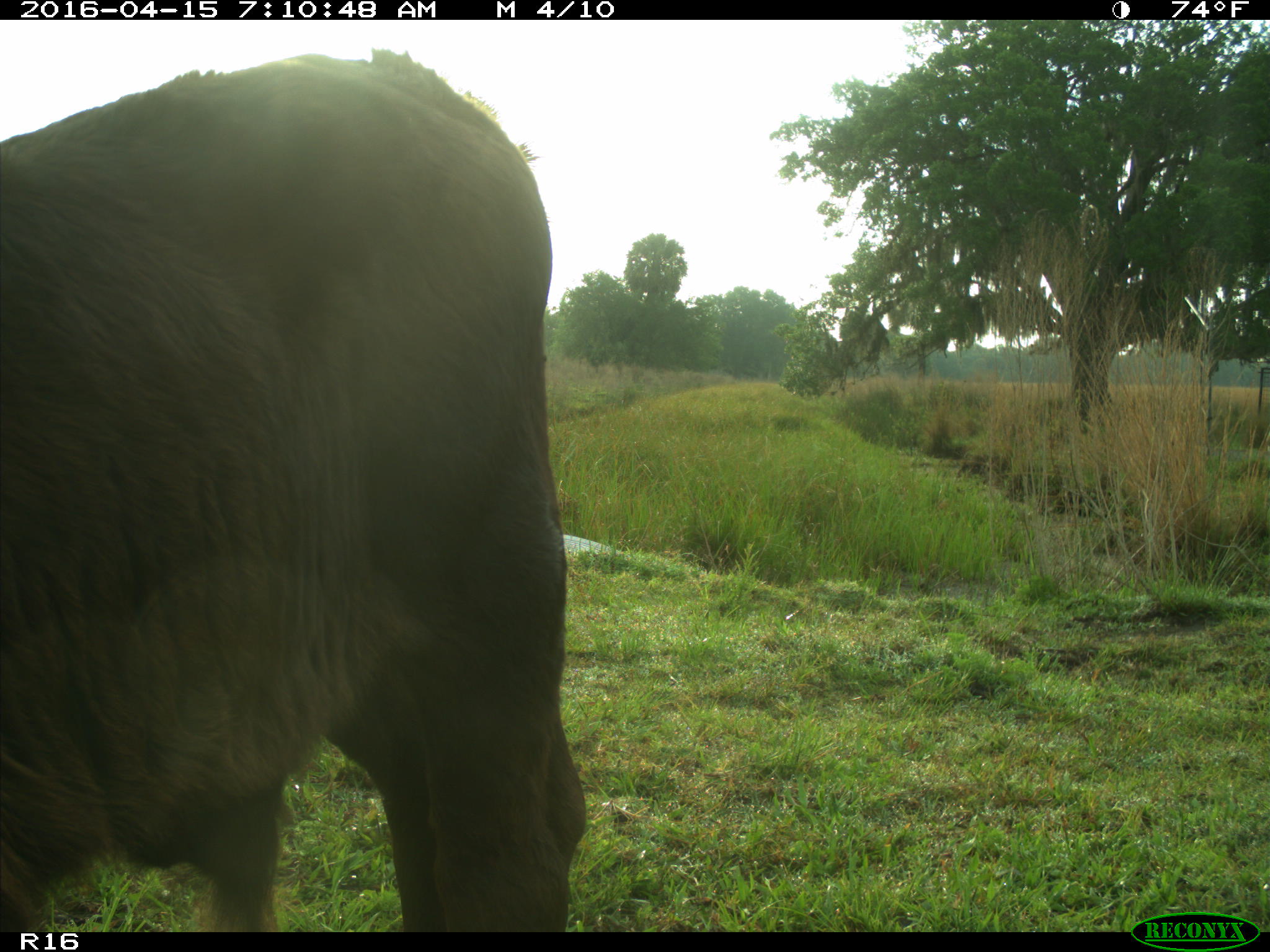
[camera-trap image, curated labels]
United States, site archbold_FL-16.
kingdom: Animalia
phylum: Chordata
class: Mammalia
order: Artiodactyla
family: Bovidae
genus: Bos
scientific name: Bos taurus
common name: domestic cow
Bos taurus (domestic cow).